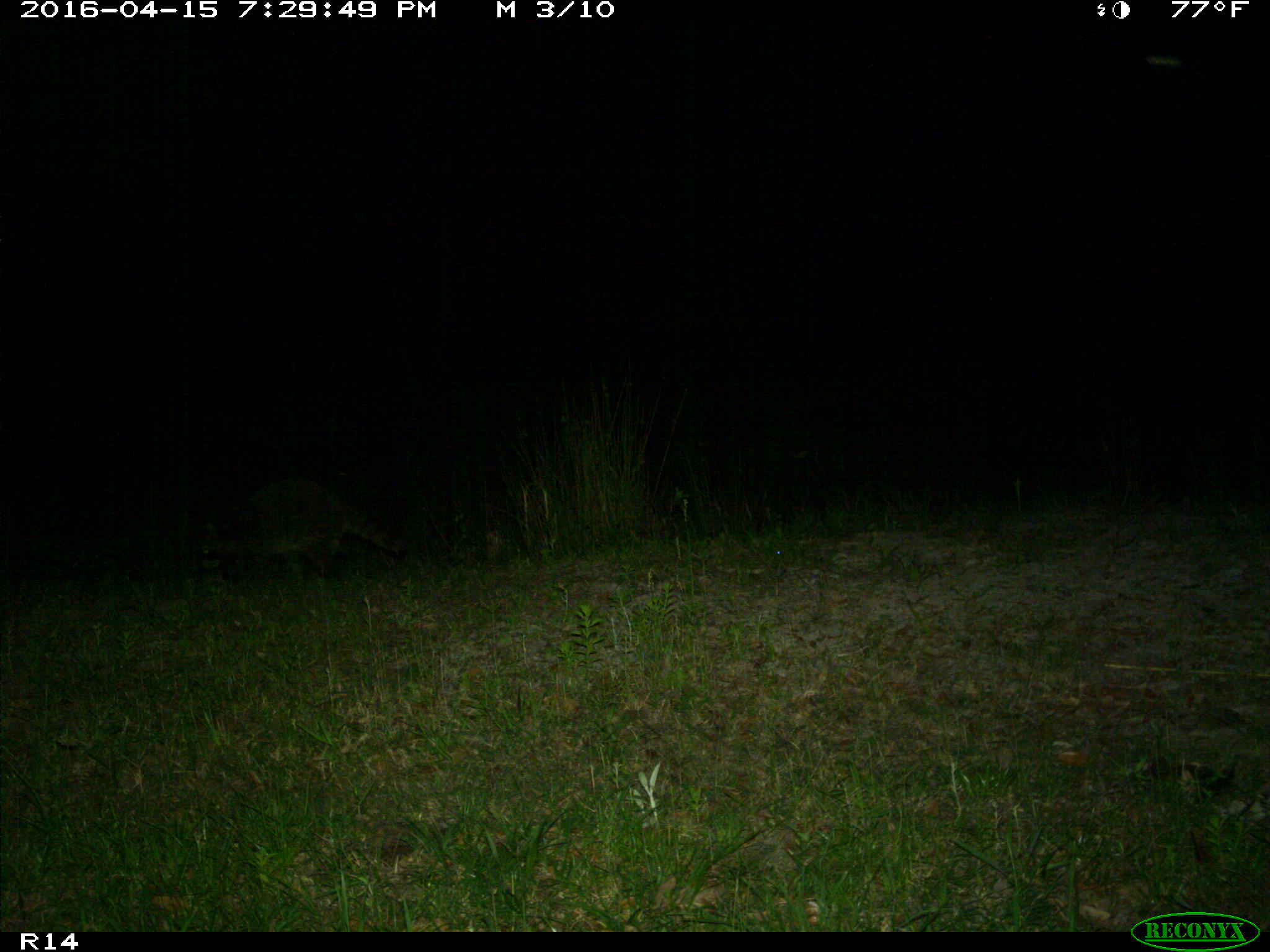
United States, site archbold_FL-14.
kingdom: Animalia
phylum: Chordata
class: Mammalia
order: Carnivora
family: Procyonidae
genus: Procyon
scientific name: Procyon lotor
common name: common raccoon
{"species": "Procyon lotor (common raccoon)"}